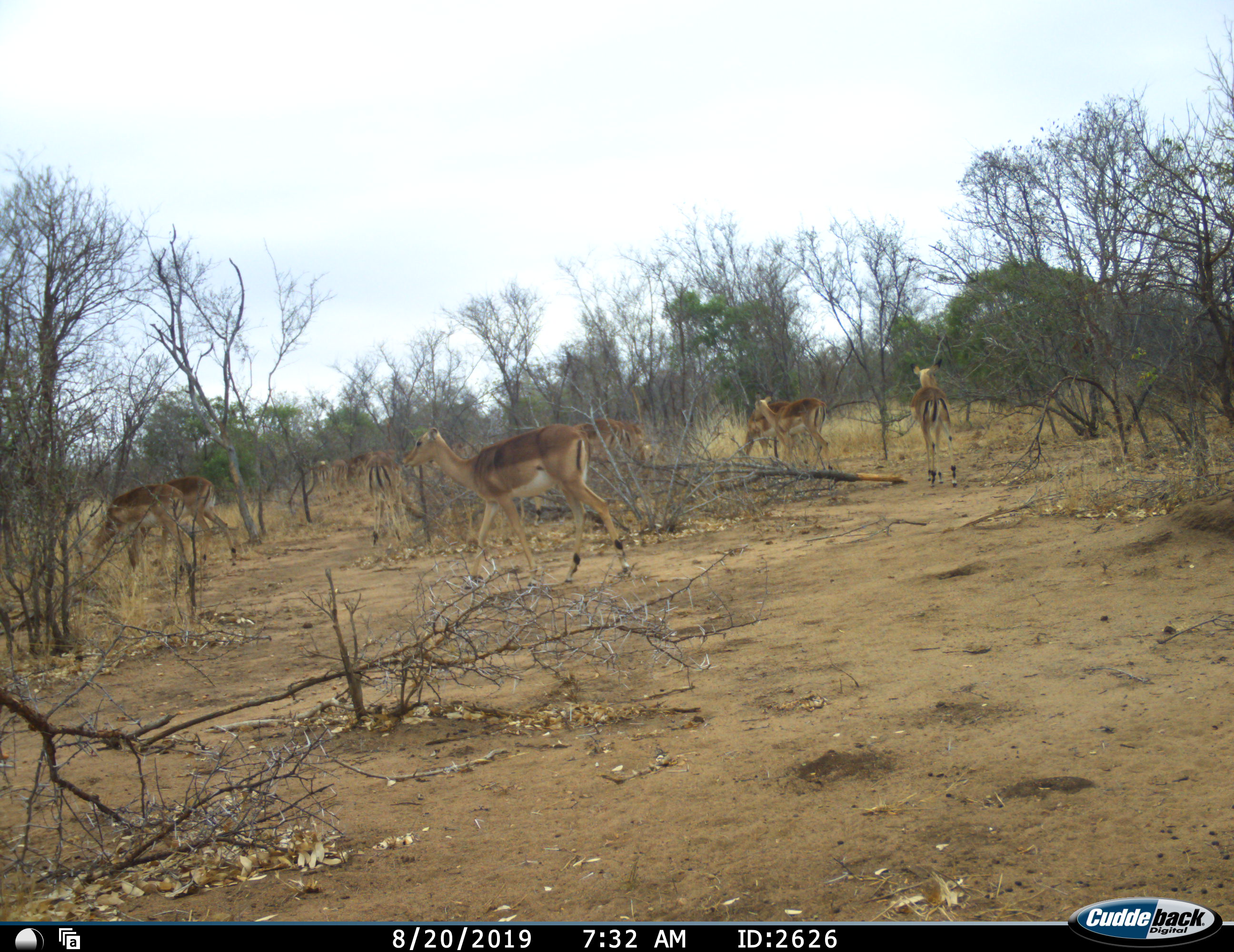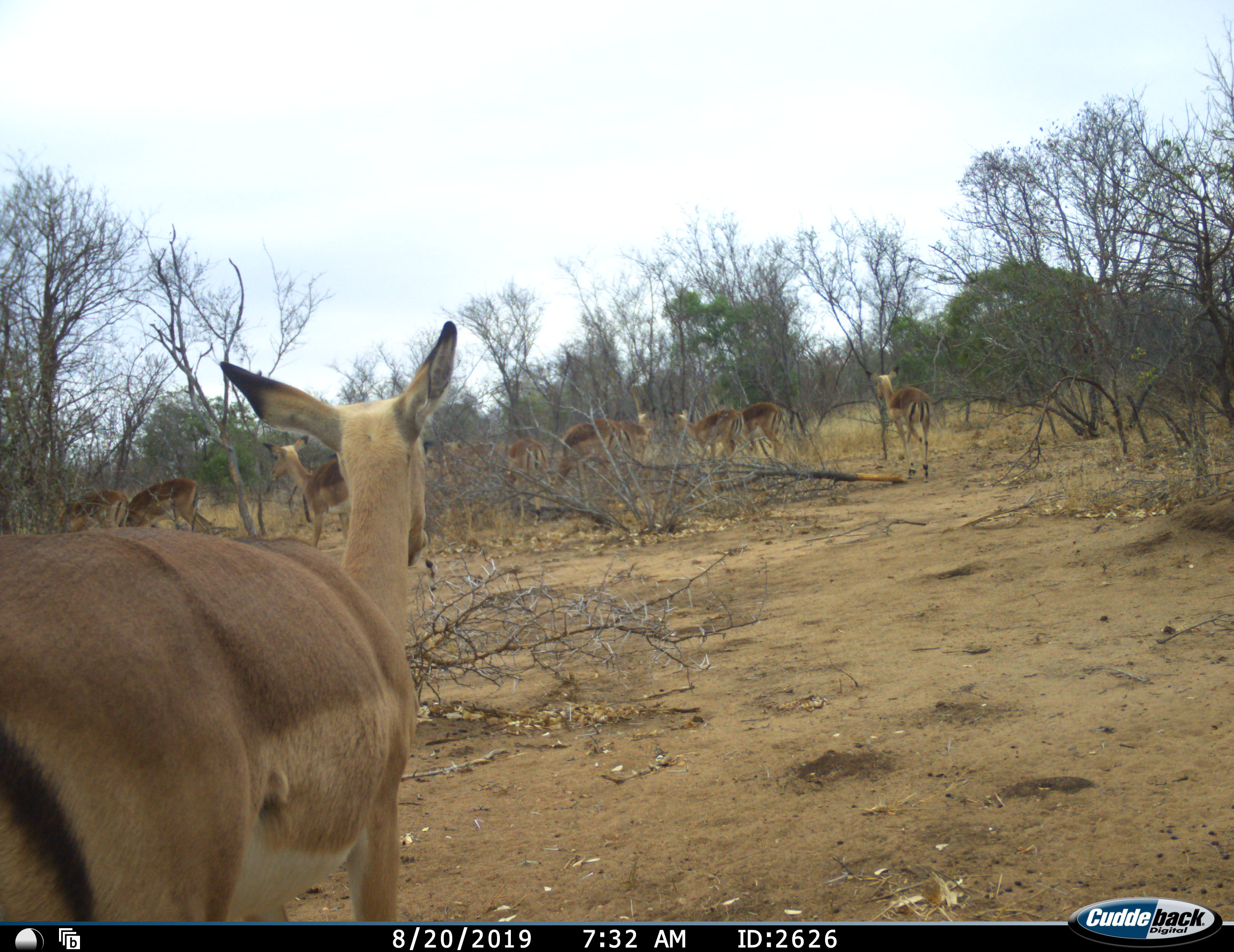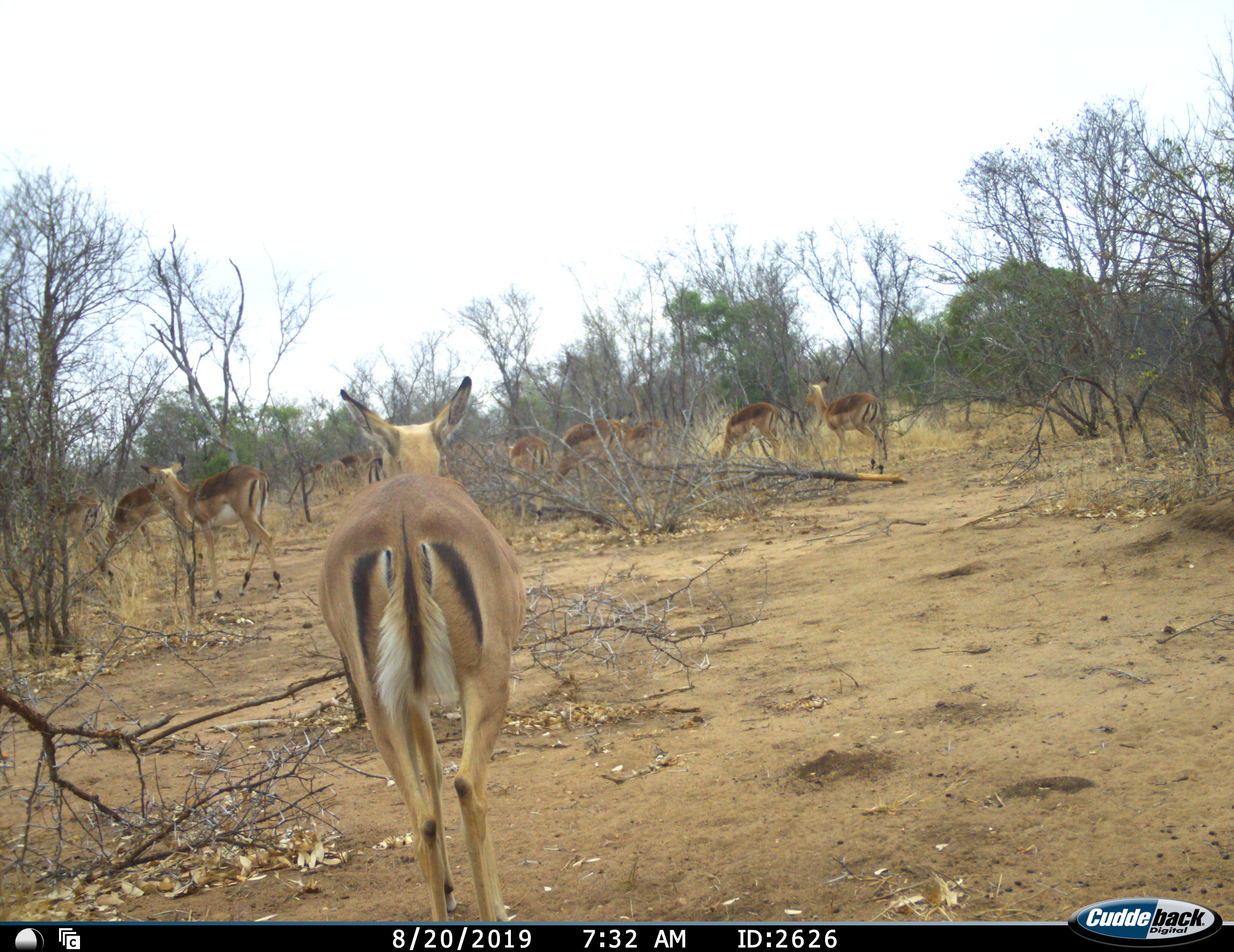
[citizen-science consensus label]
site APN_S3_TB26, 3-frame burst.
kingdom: Animalia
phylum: Chordata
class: Mammalia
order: Artiodactyla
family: Bovidae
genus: Aepyceros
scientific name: Aepyceros melampus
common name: impala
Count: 11-50.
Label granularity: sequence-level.